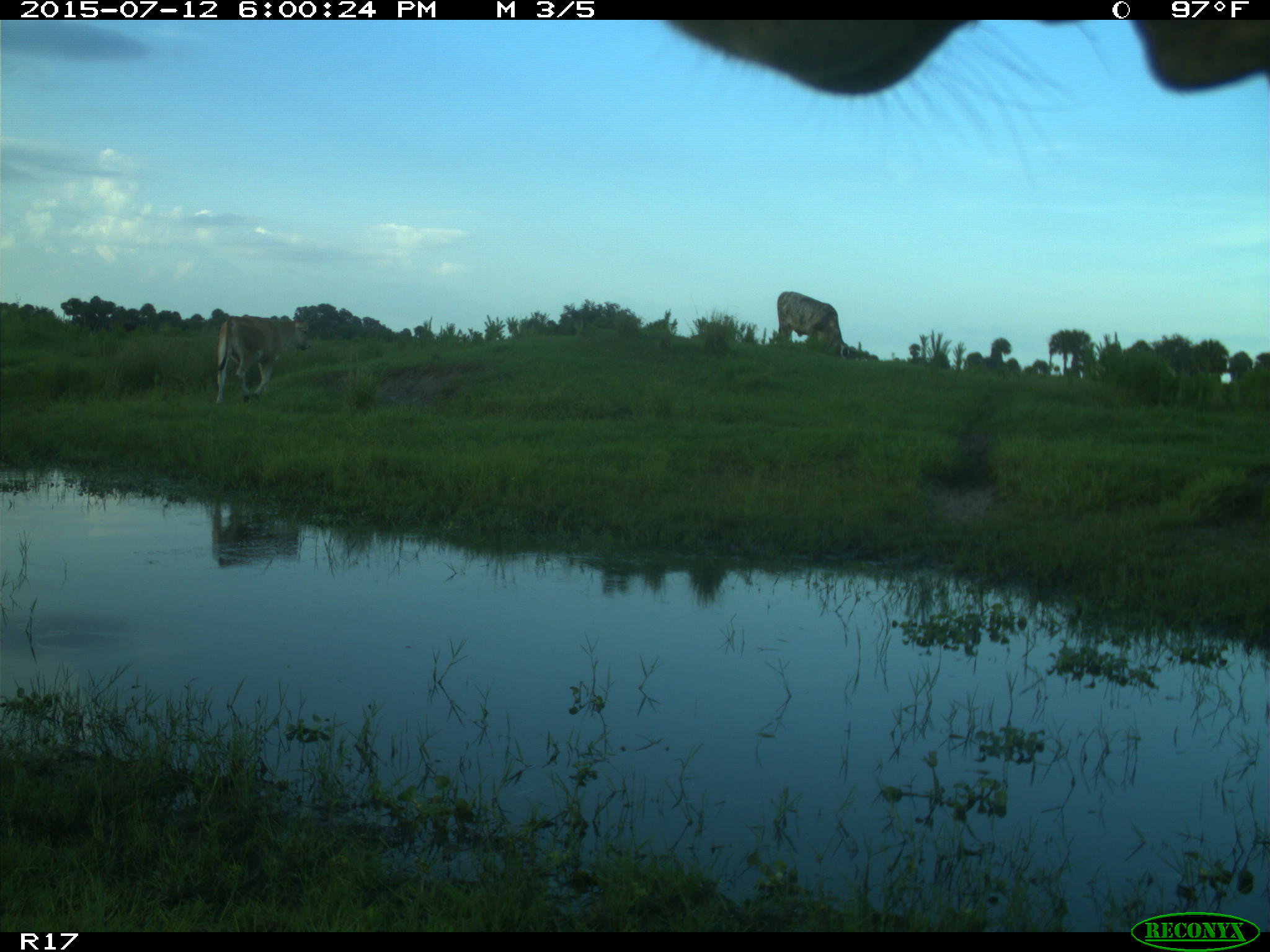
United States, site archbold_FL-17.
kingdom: Animalia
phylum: Chordata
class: Mammalia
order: Artiodactyla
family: Bovidae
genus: Bos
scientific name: Bos taurus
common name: domestic cow